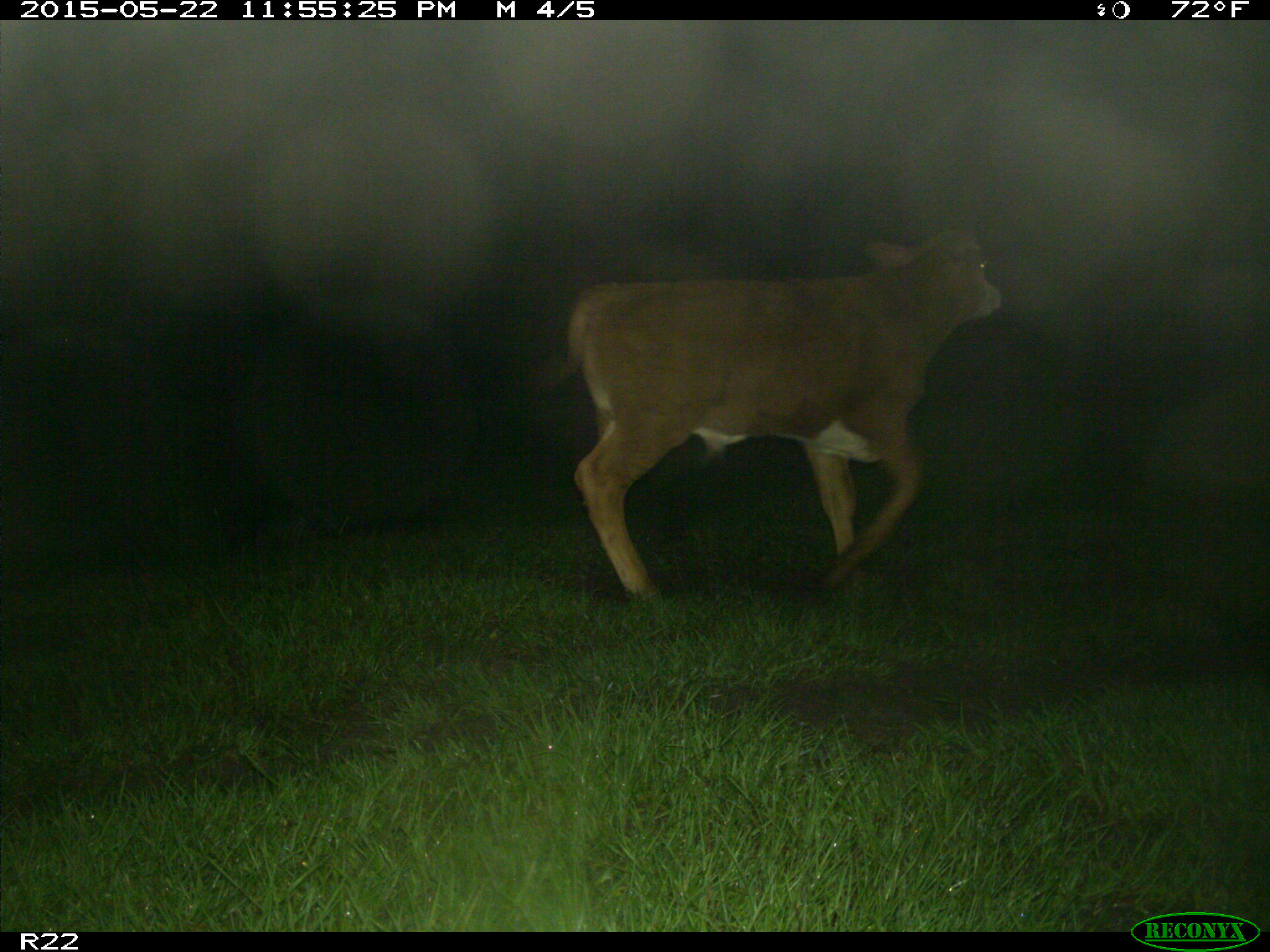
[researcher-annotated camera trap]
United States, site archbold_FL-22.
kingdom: Animalia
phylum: Chordata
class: Mammalia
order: Artiodactyla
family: Bovidae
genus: Bos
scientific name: Bos taurus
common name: domestic cow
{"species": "Bos taurus (domestic cow)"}